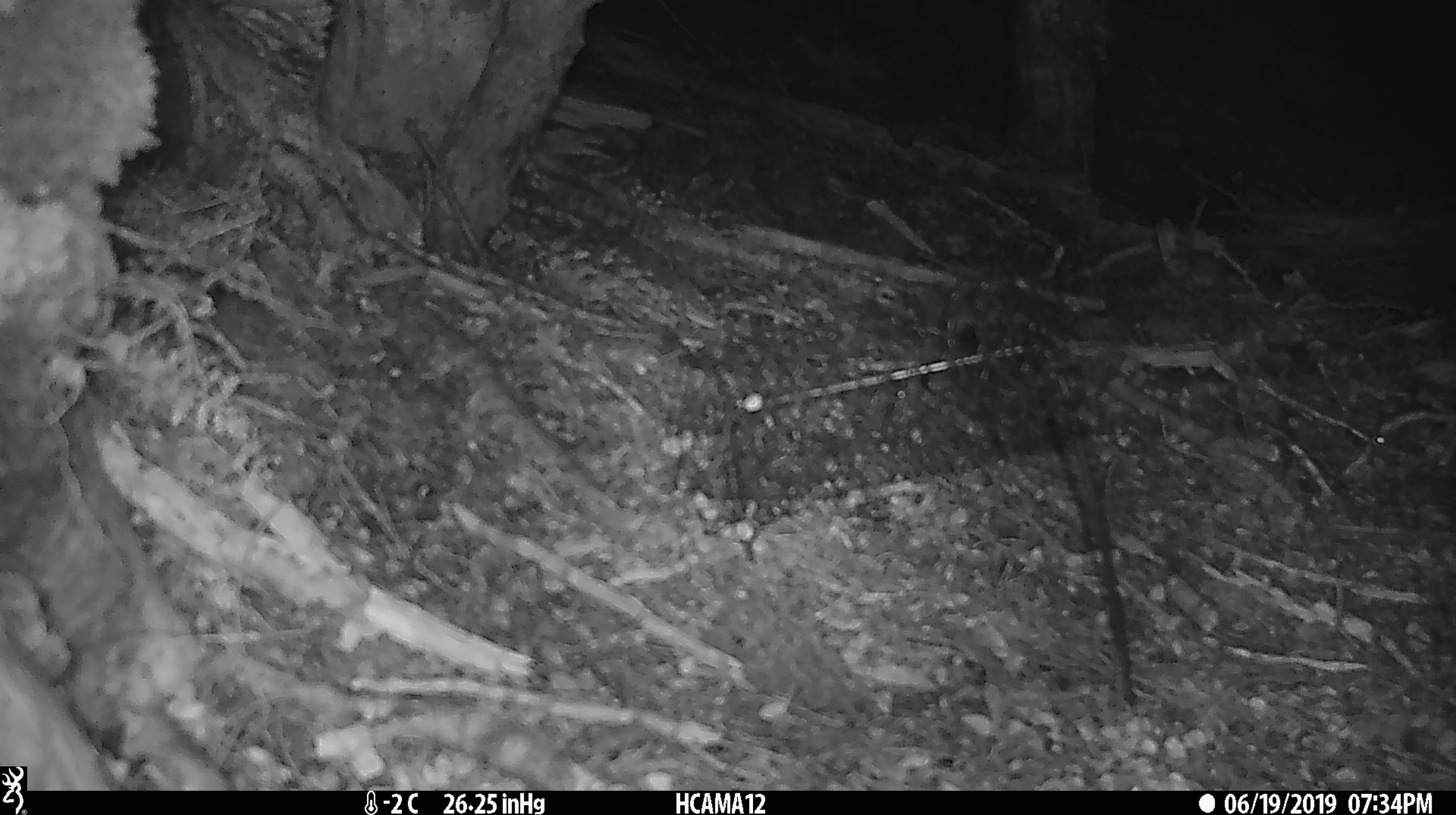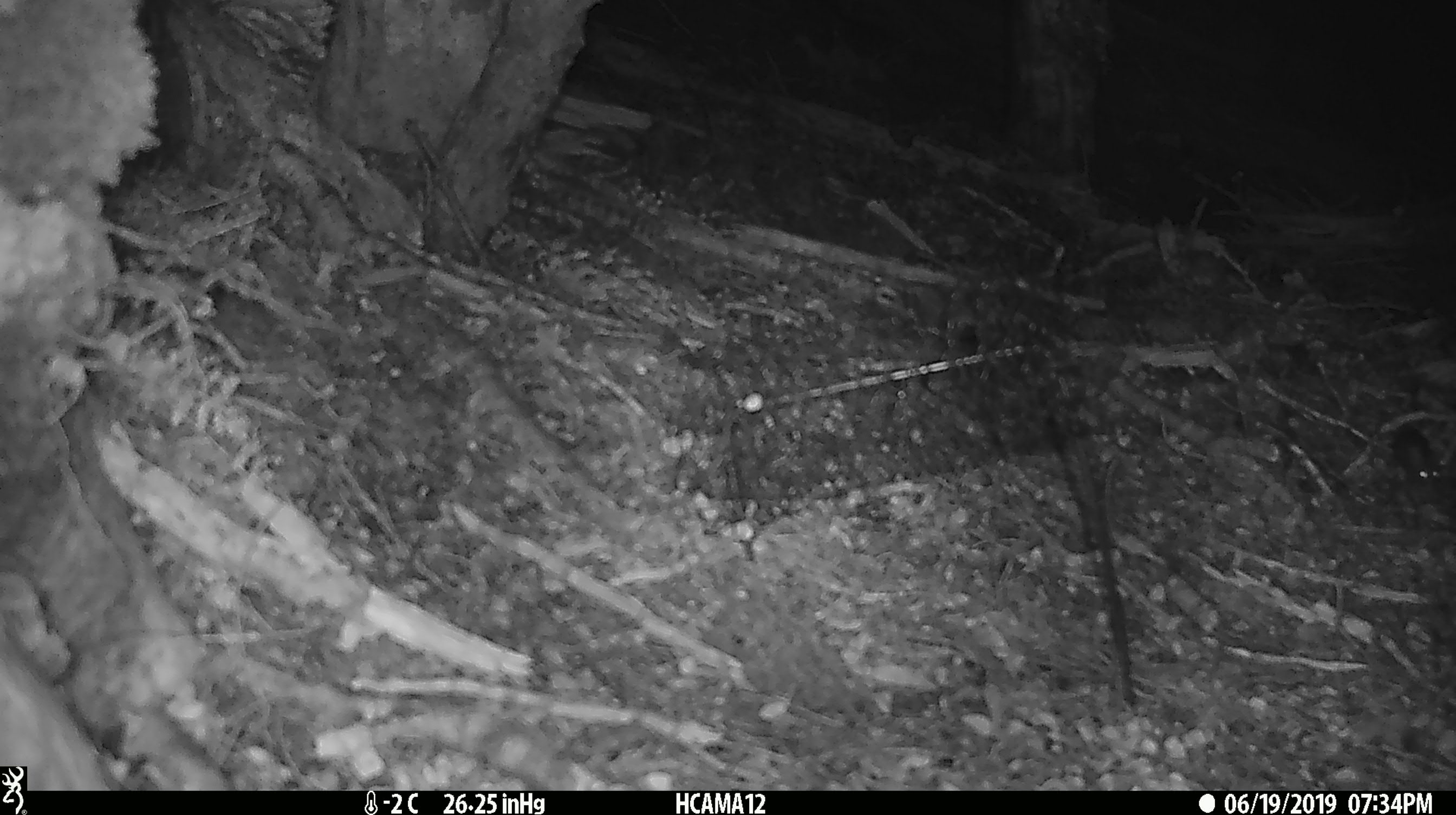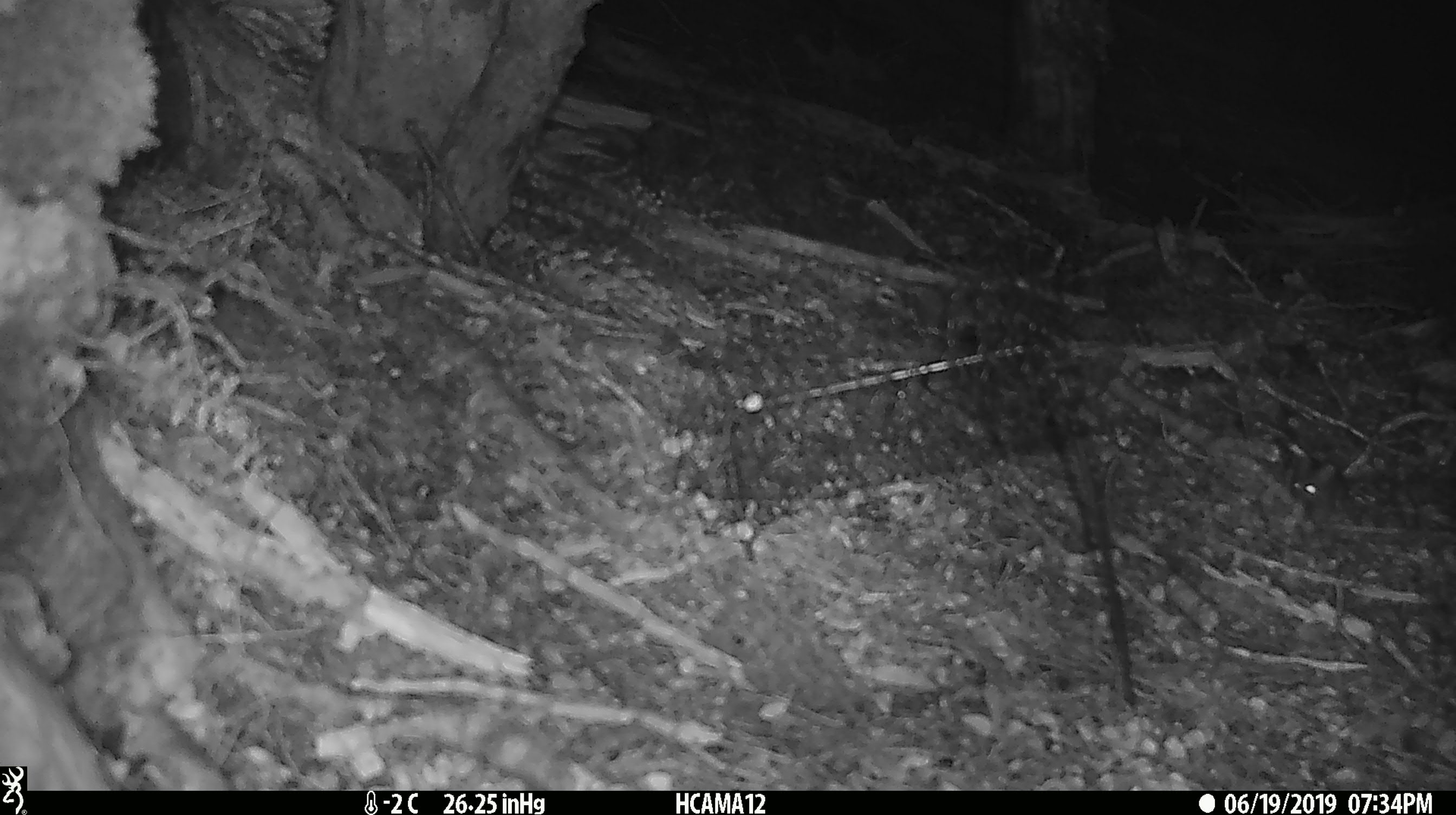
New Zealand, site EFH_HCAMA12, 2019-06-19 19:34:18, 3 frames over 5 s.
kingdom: Animalia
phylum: Chordata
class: Mammalia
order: Rodentia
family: Muridae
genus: Mus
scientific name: Mus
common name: mouse